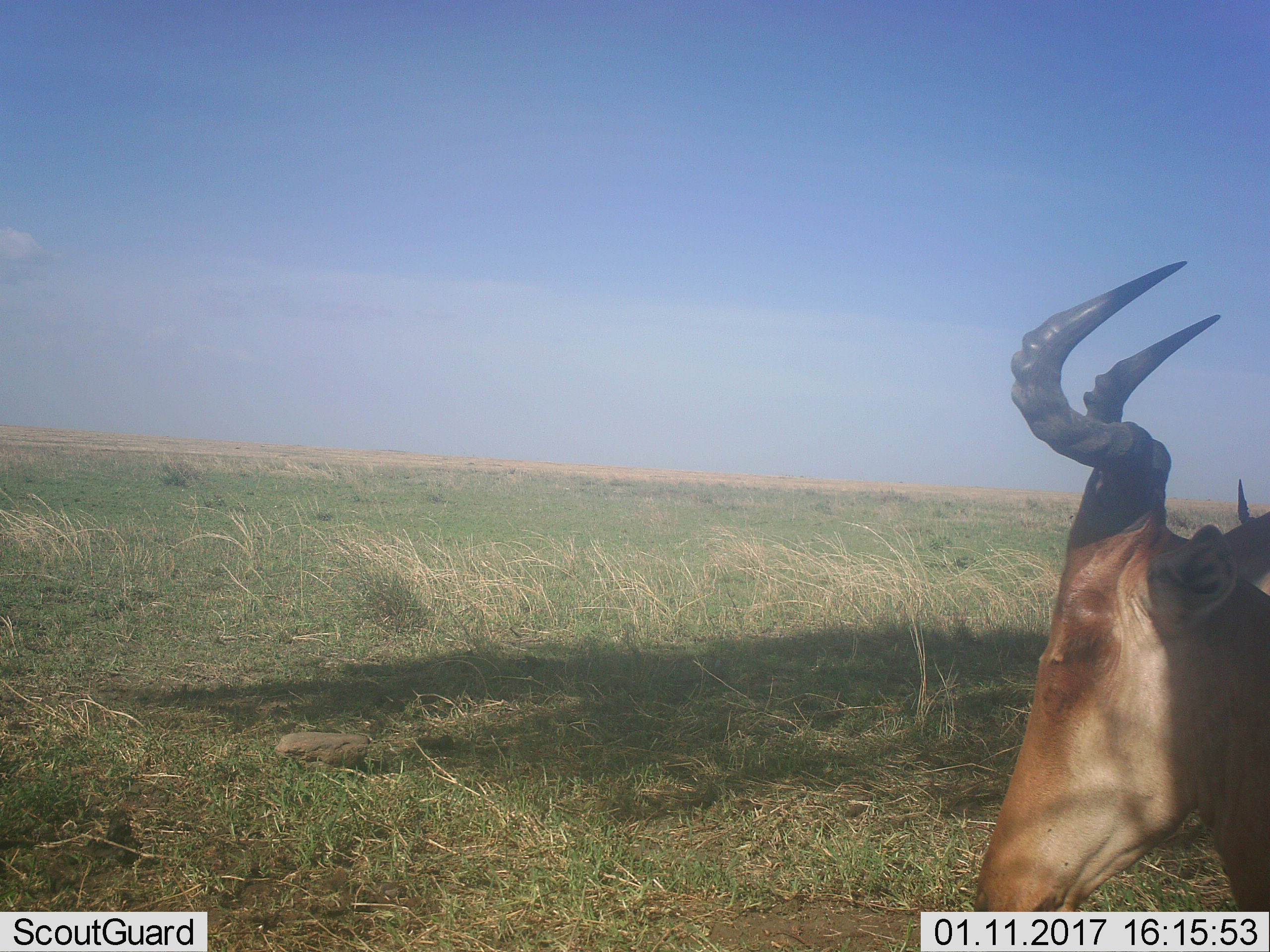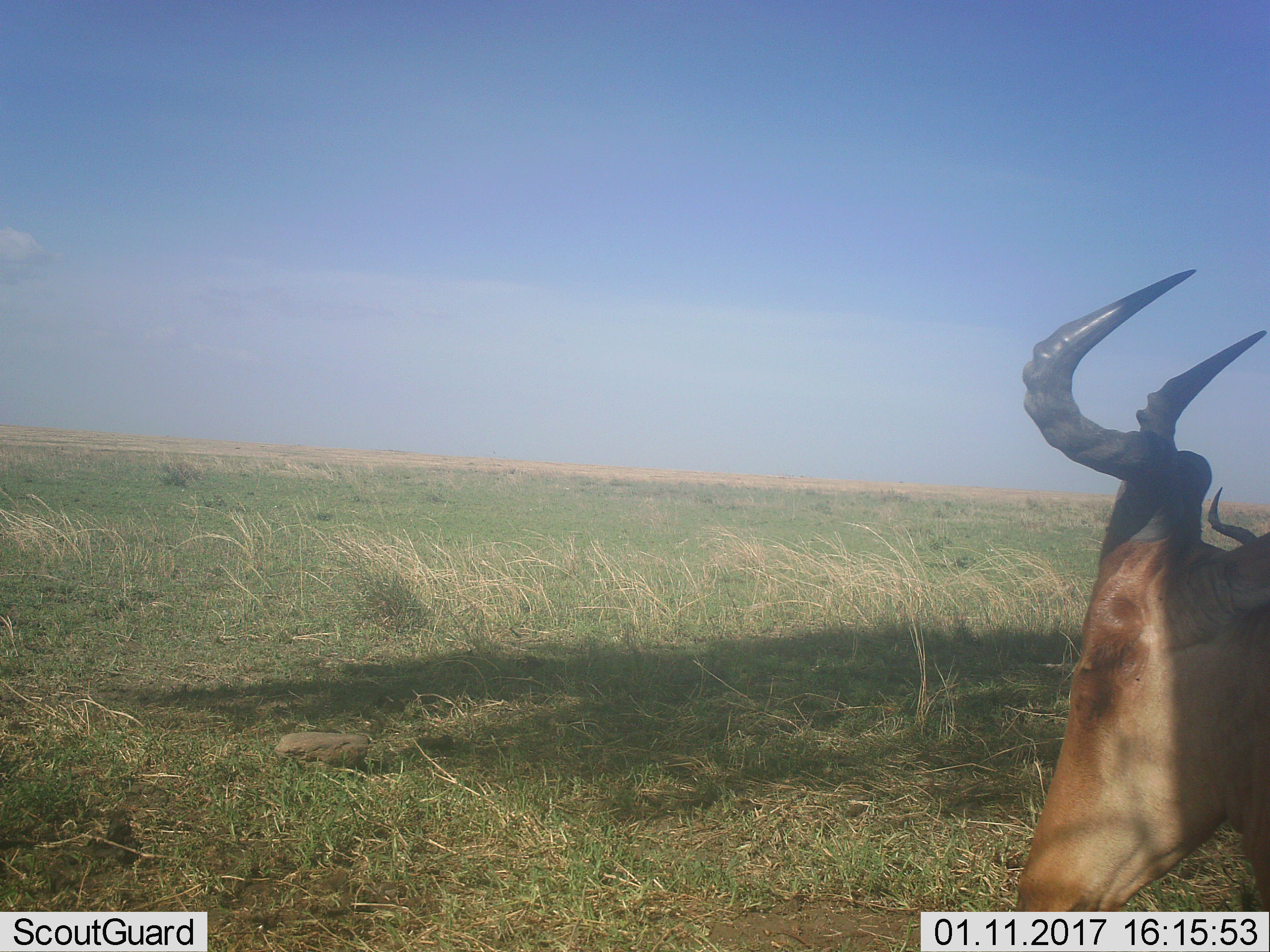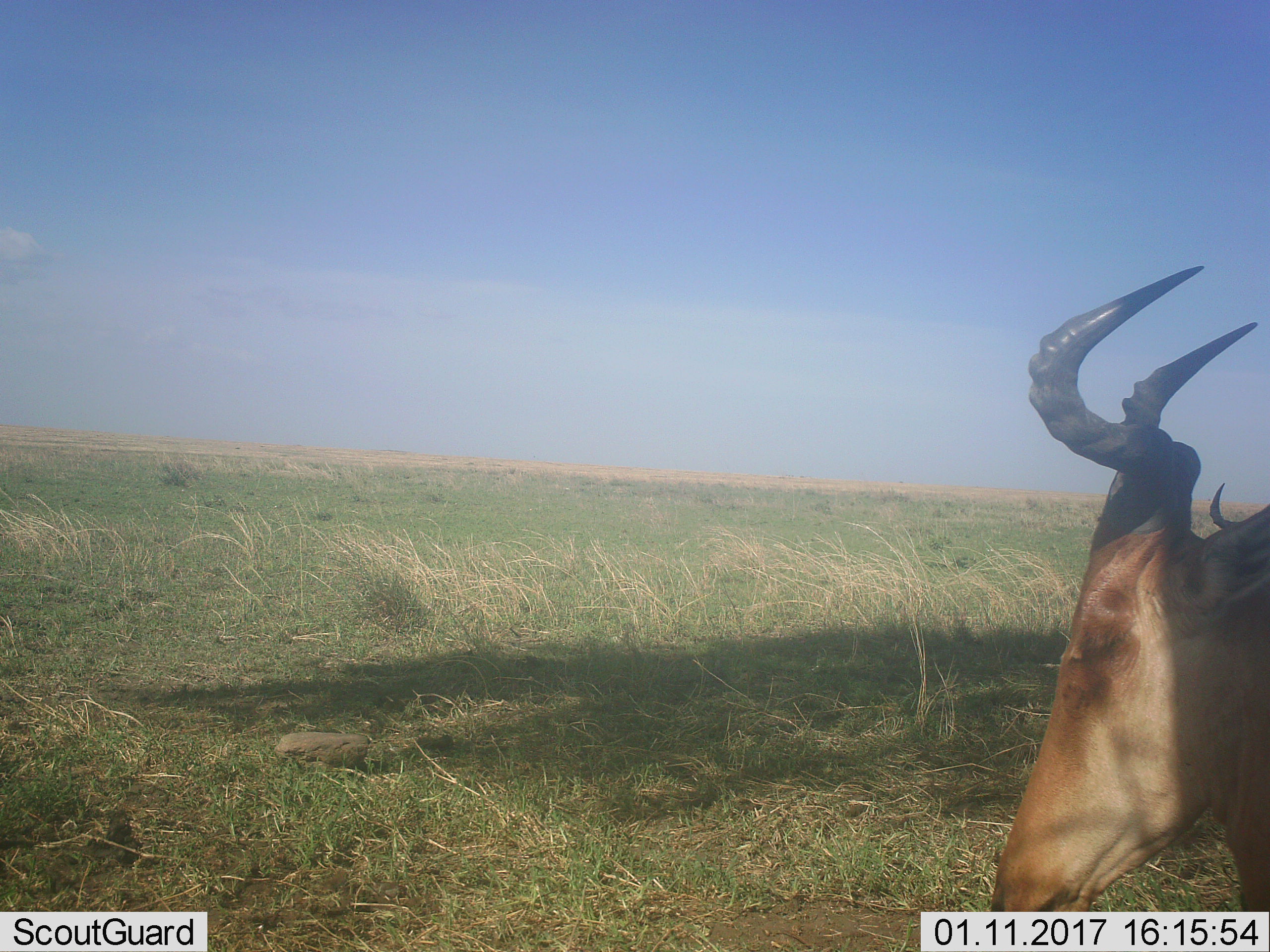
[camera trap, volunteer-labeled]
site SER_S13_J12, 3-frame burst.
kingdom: Animalia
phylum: Chordata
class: Mammalia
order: Artiodactyla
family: Bovidae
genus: Alcelaphus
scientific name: Alcelaphus buselaphus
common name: hartebeest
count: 2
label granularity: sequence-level